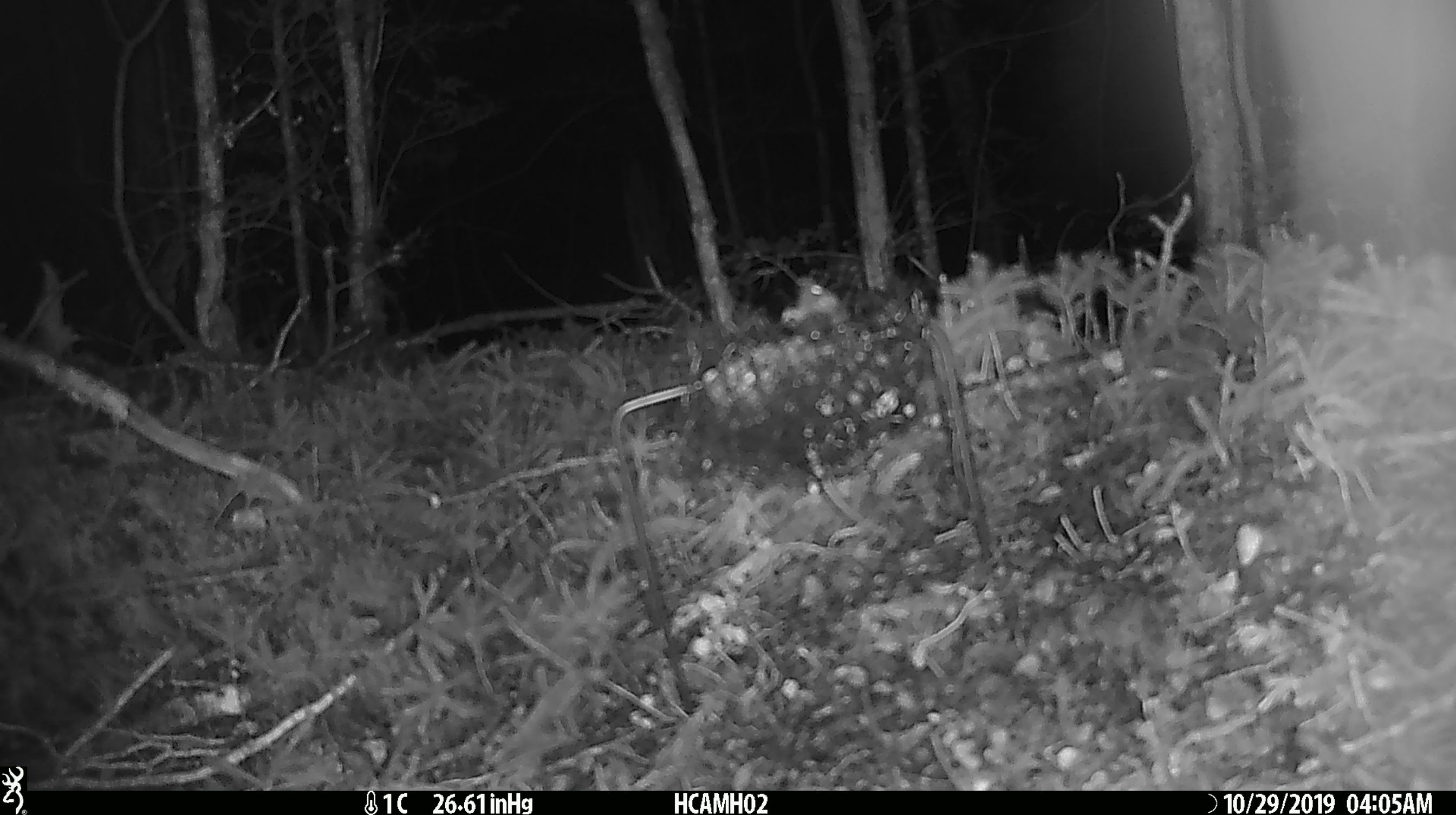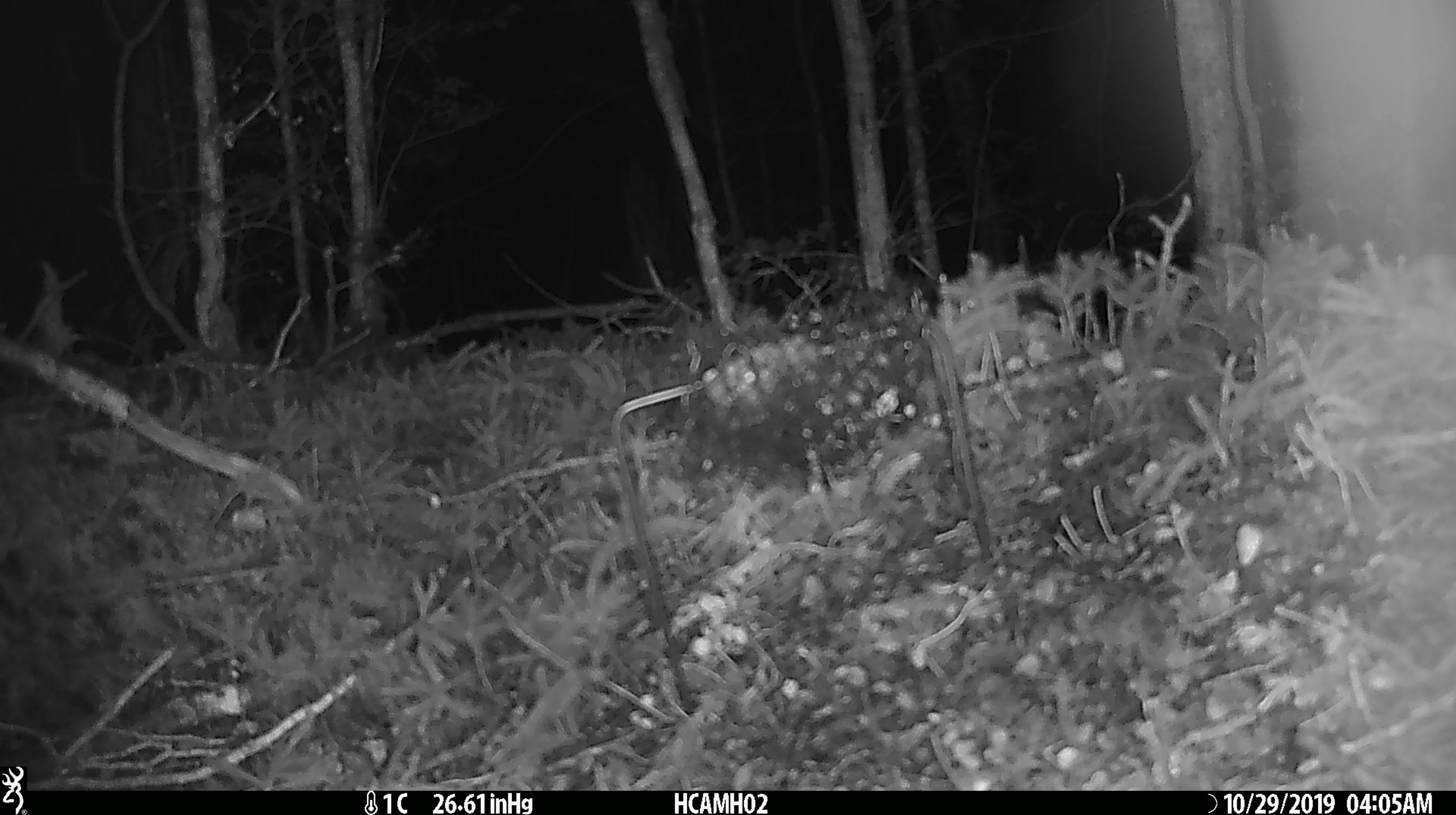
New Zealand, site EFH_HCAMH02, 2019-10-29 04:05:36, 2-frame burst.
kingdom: Animalia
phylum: Chordata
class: Mammalia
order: Rodentia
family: Muridae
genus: Mus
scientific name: Mus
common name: mouse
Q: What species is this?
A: Mouse (Mus).